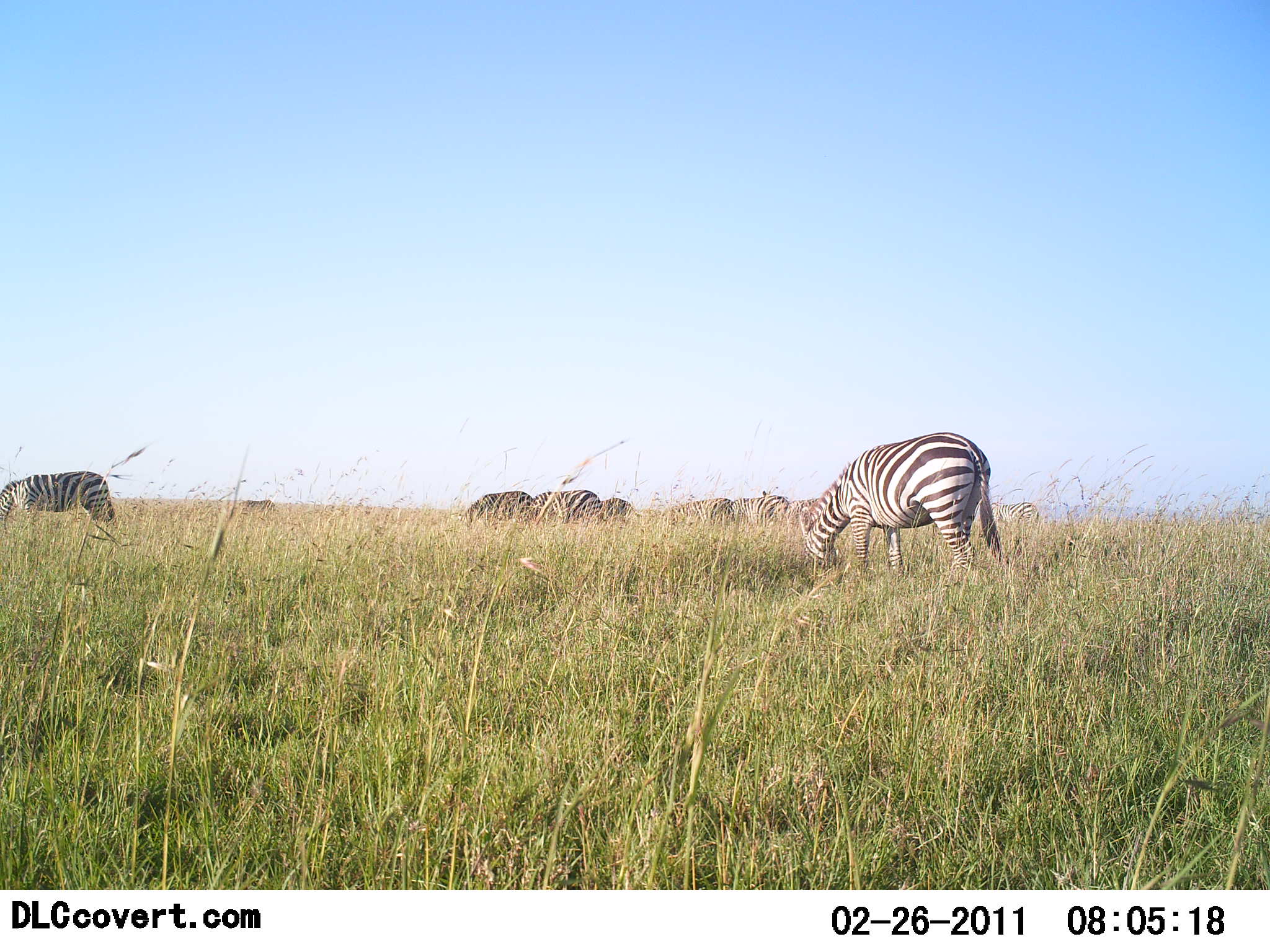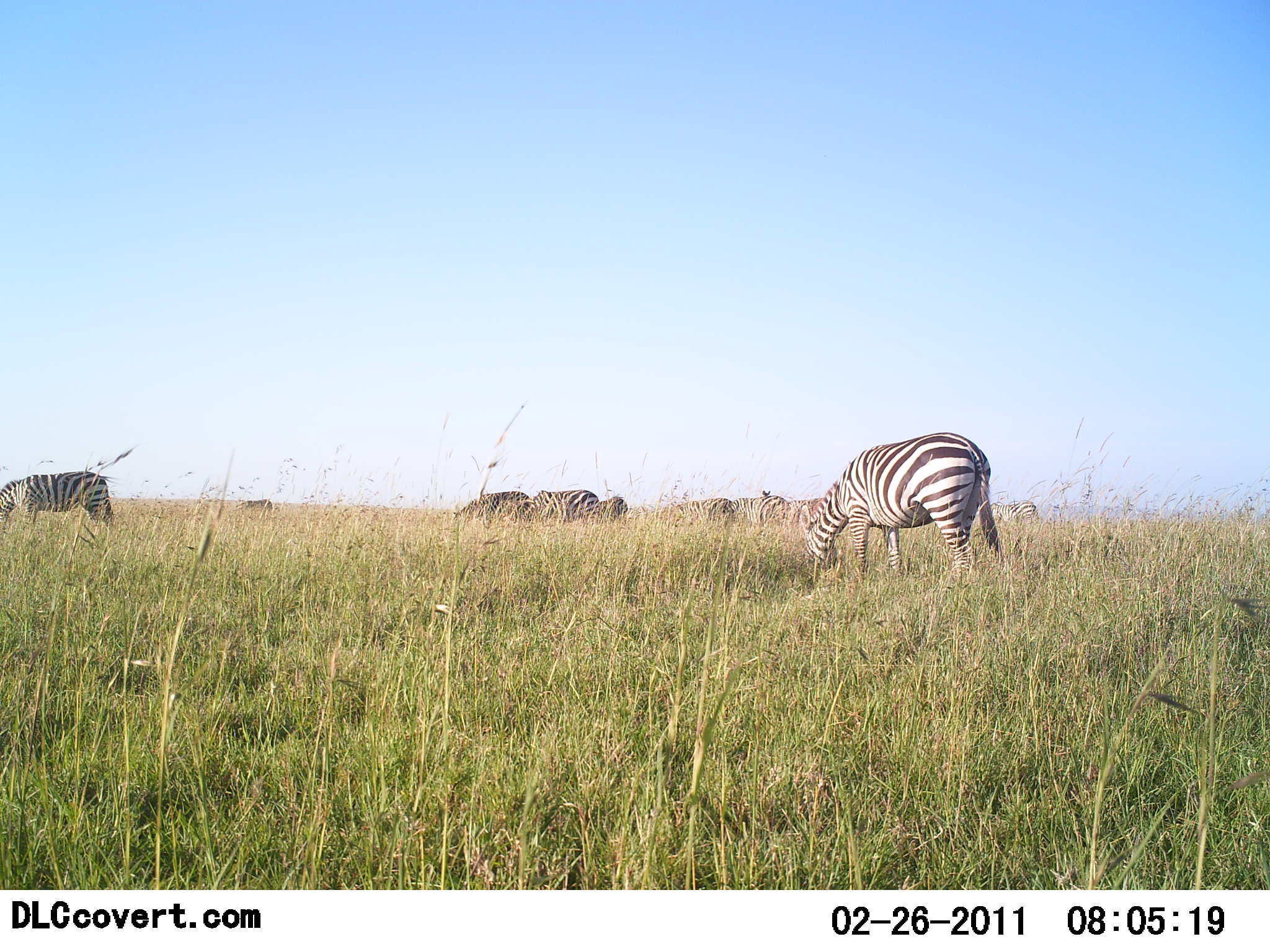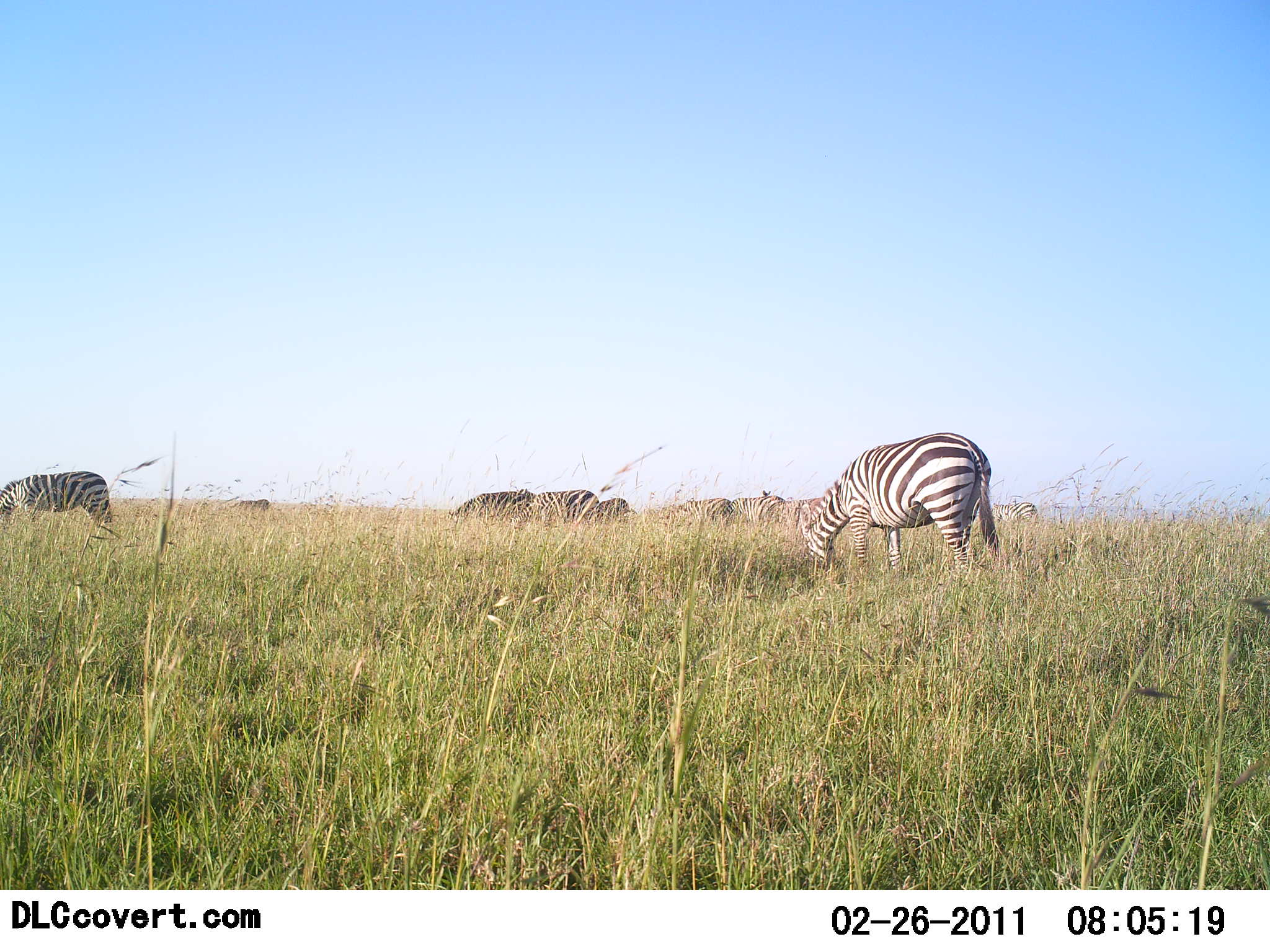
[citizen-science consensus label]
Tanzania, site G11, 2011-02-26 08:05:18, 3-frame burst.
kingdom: Animalia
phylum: Chordata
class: Mammalia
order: Perissodactyla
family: Equidae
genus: Equus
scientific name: Equus quagga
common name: plains zebra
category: zebra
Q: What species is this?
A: Zebra (plains zebra) (Equus quagga).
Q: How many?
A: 9.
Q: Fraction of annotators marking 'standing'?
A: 15%.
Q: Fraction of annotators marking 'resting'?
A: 0%.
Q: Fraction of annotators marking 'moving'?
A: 0%.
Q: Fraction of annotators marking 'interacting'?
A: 0%.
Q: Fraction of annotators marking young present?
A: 0%.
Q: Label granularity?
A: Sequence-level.